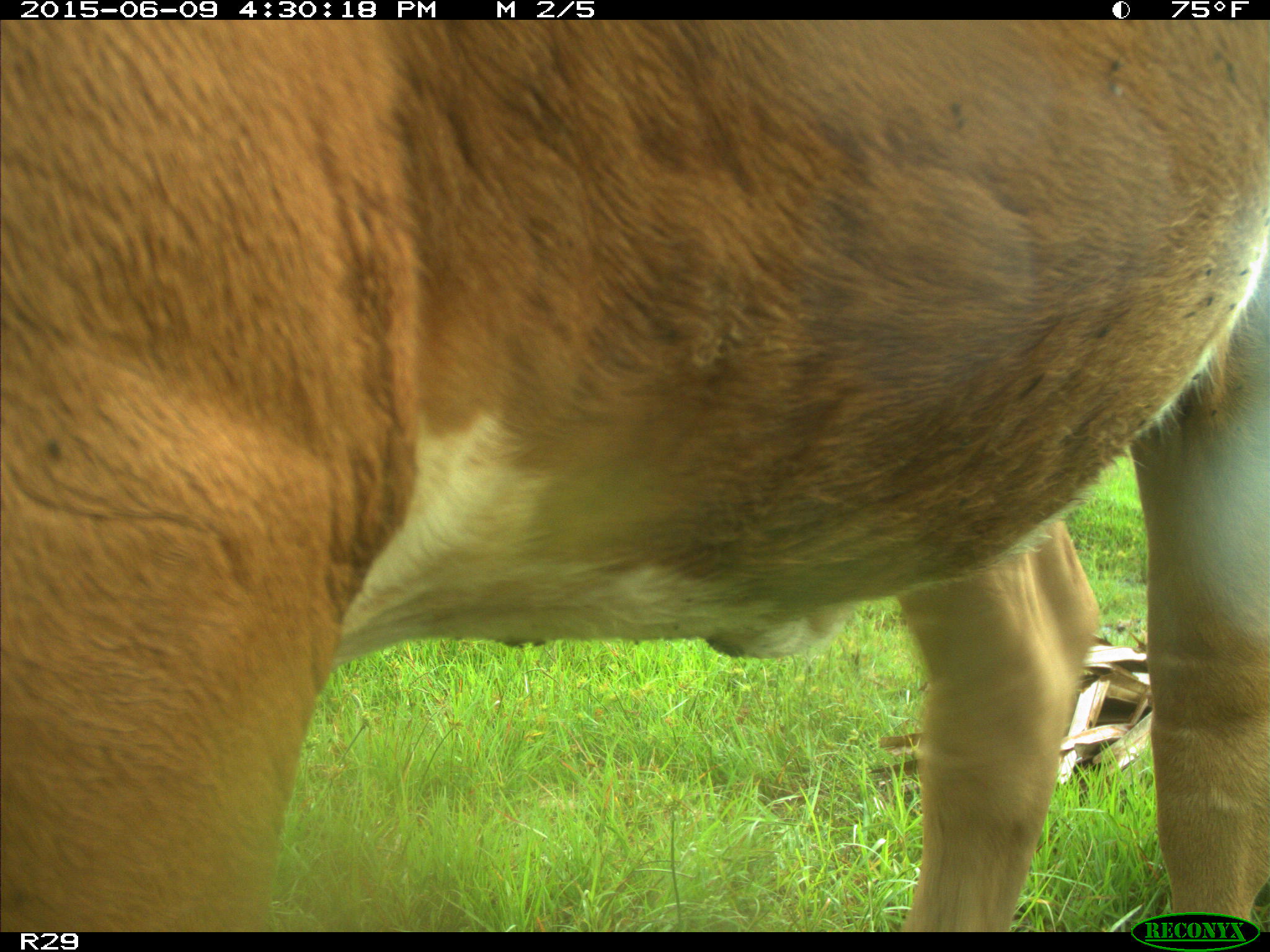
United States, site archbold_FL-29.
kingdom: Animalia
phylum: Chordata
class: Mammalia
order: Artiodactyla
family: Bovidae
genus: Bos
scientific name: Bos taurus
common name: domestic cow